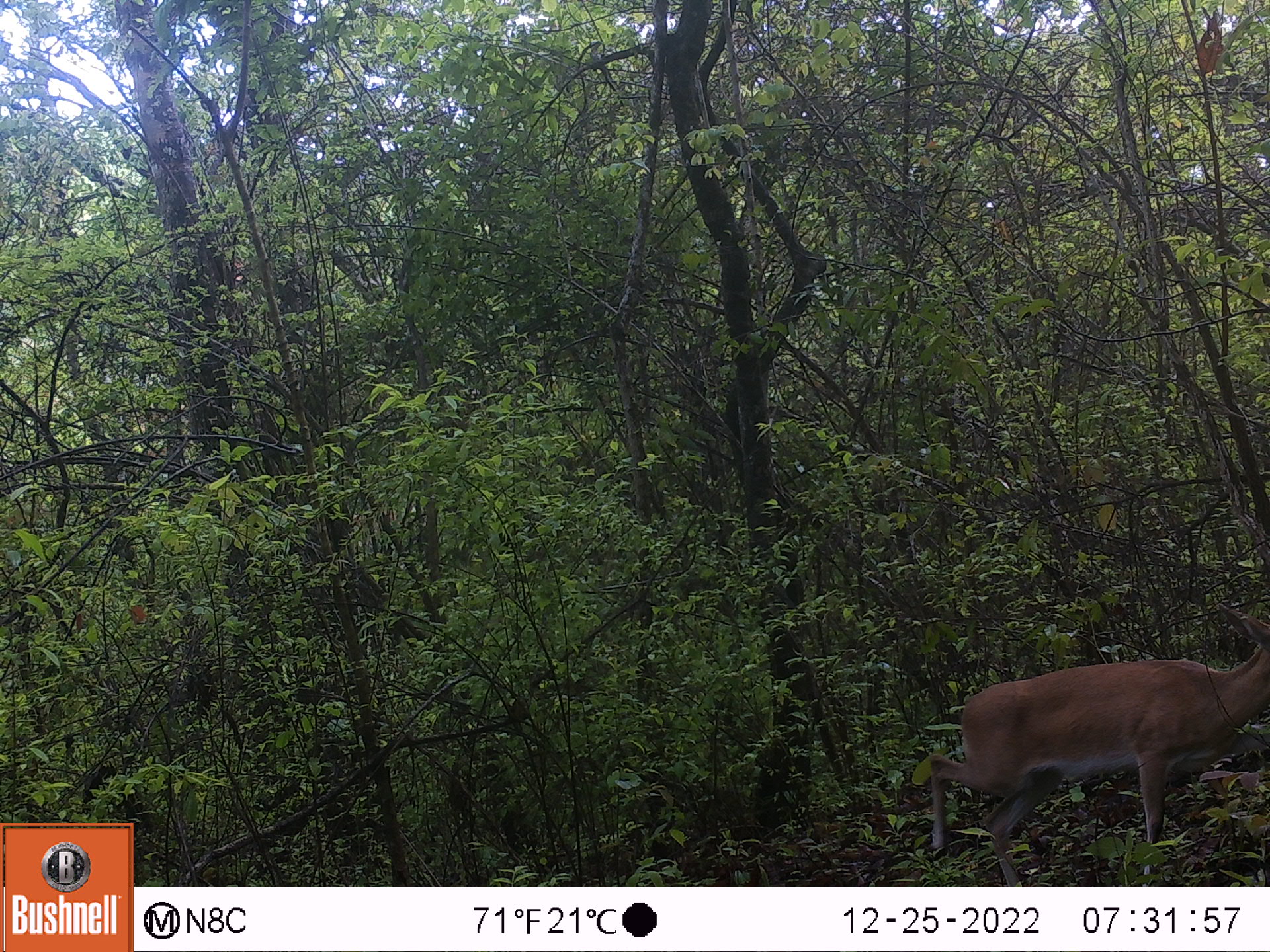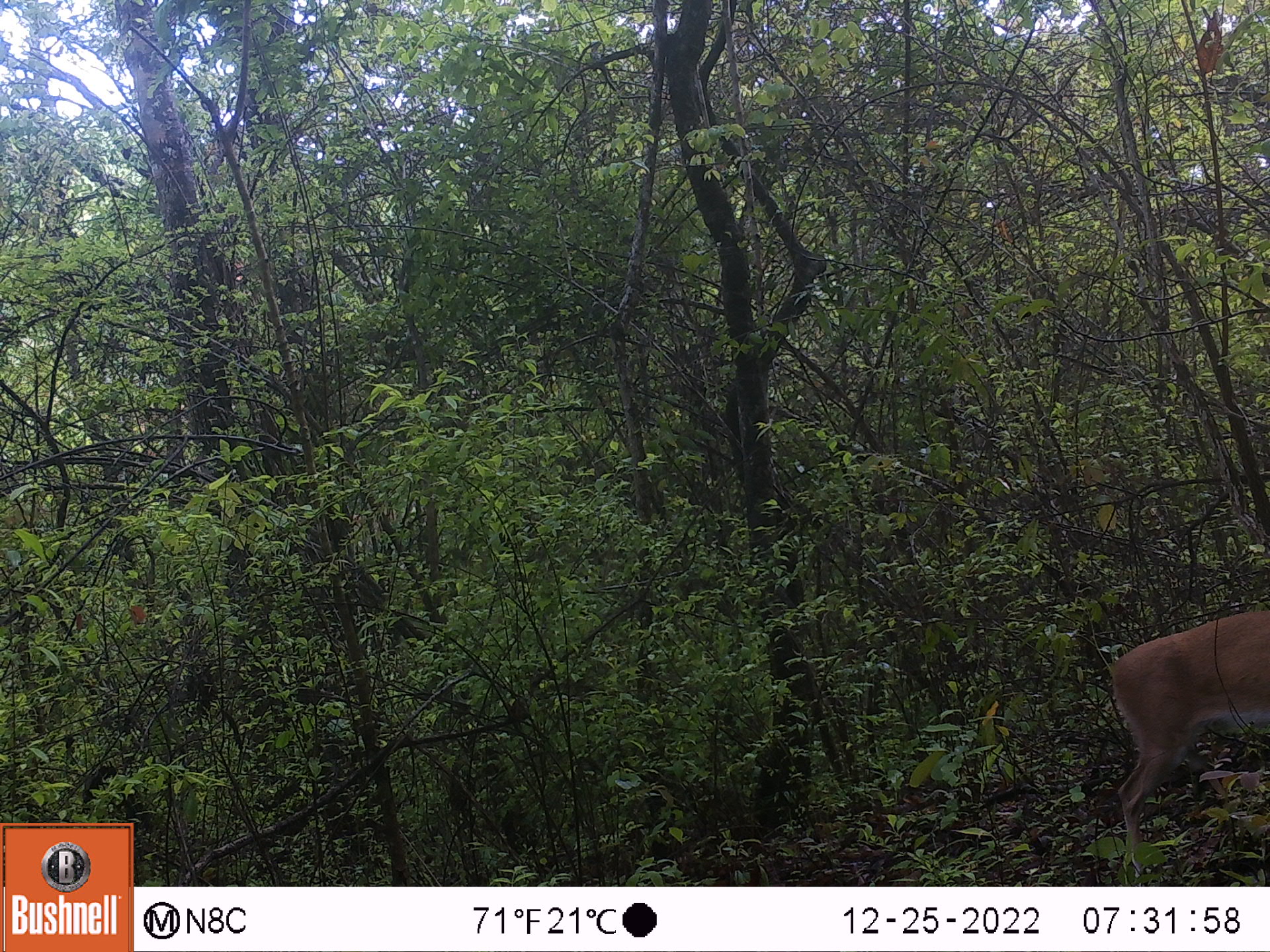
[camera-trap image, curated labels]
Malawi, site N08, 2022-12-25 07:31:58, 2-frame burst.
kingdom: Animalia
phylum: Chordata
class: Mammalia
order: Artiodactyla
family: Bovidae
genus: Sylvicapra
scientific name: Sylvicapra grimmia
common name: common duiker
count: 1